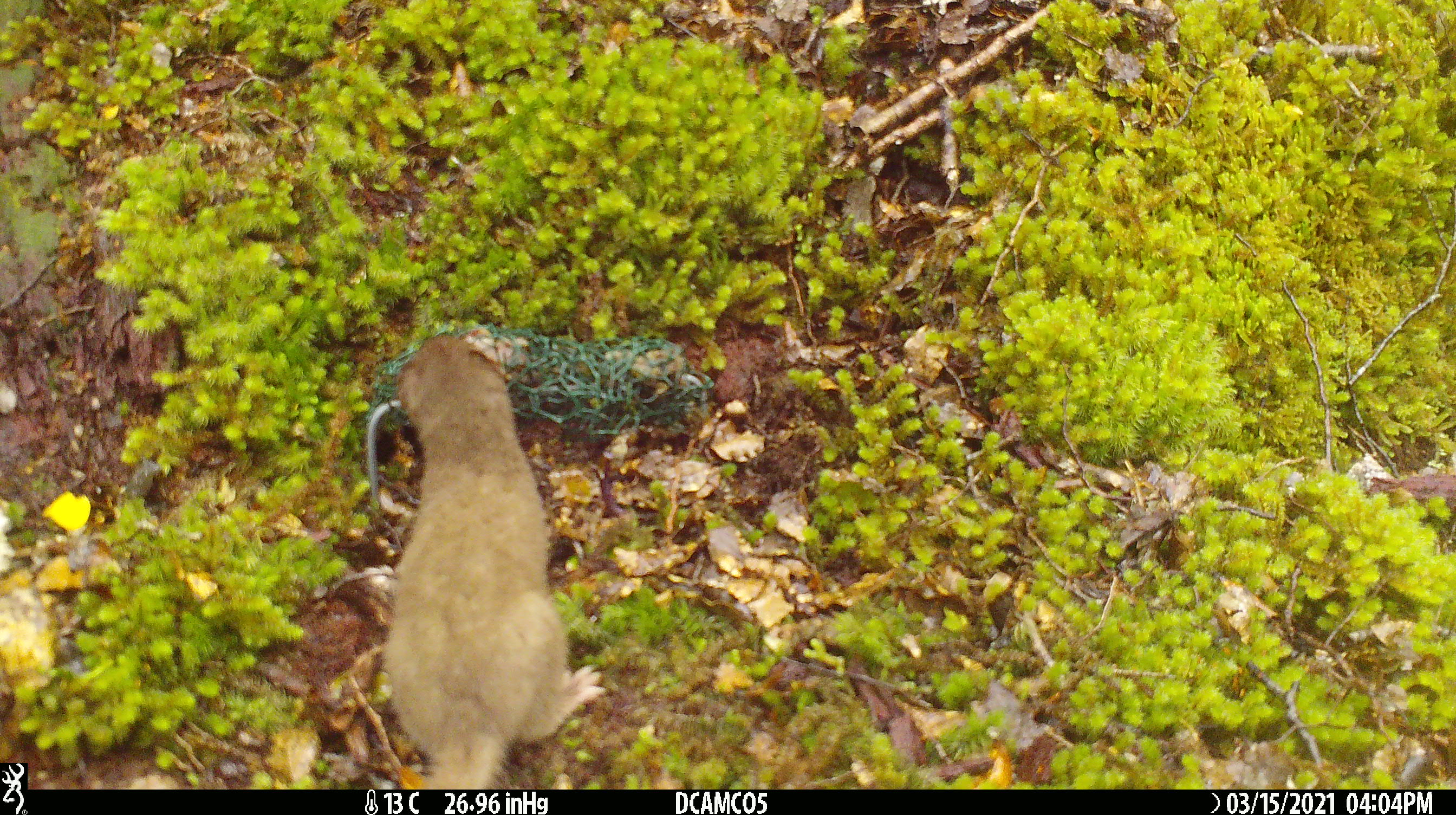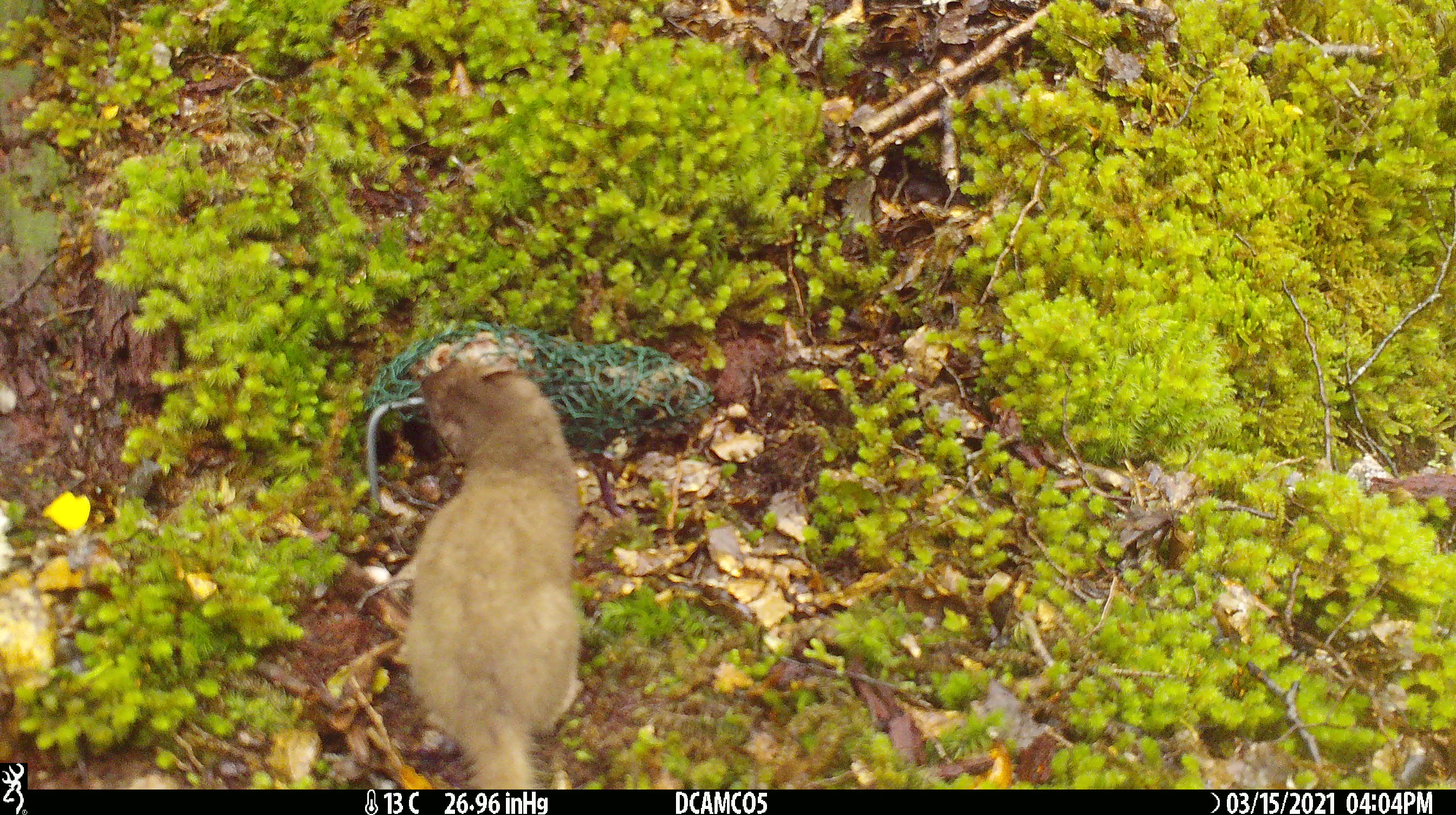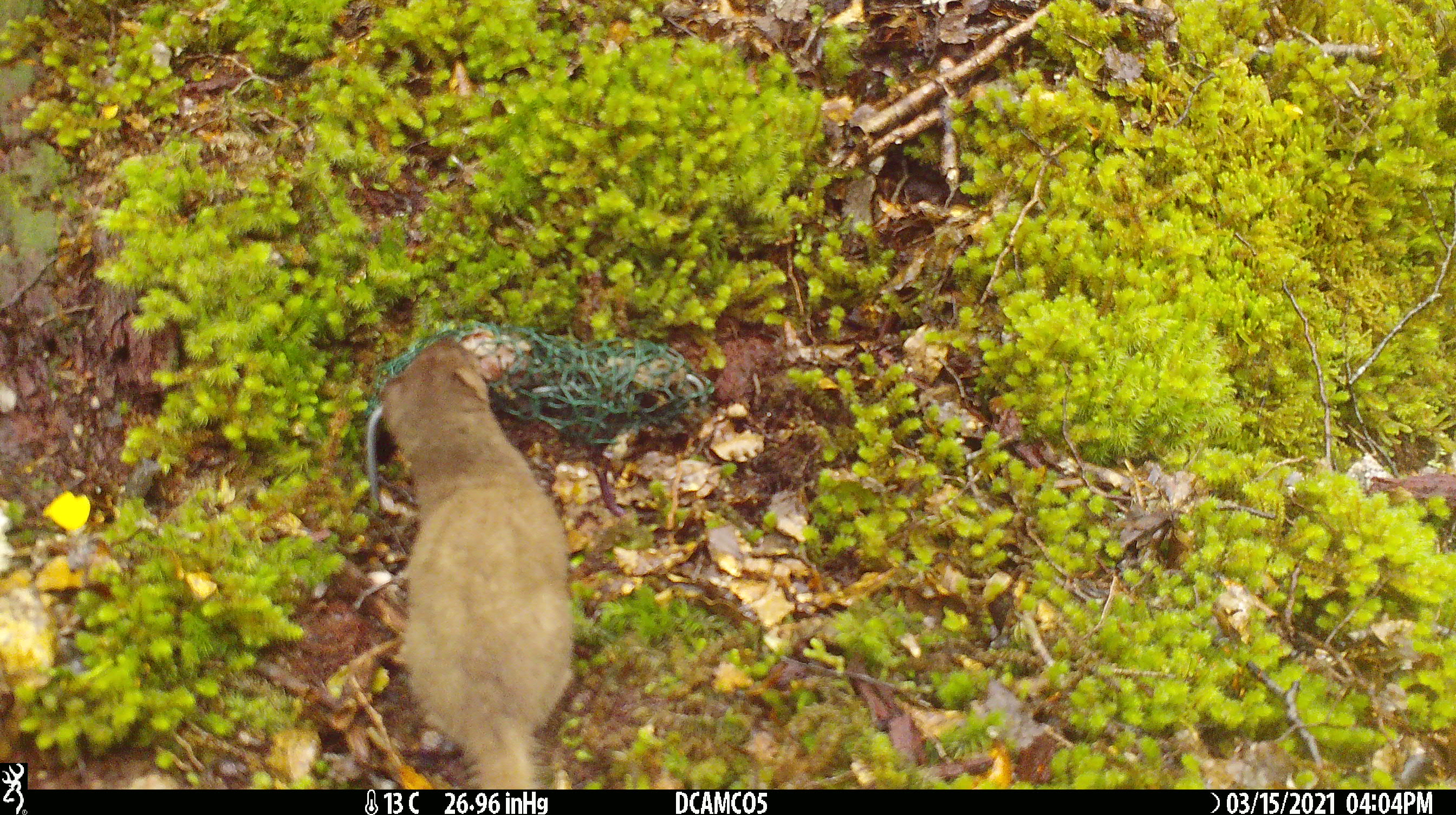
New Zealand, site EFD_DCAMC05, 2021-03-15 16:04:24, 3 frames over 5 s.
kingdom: Animalia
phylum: Chordata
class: Mammalia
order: Carnivora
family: Mustelidae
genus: Mustela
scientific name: Mustela erminea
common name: stoat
Stoat (Mustela erminea).